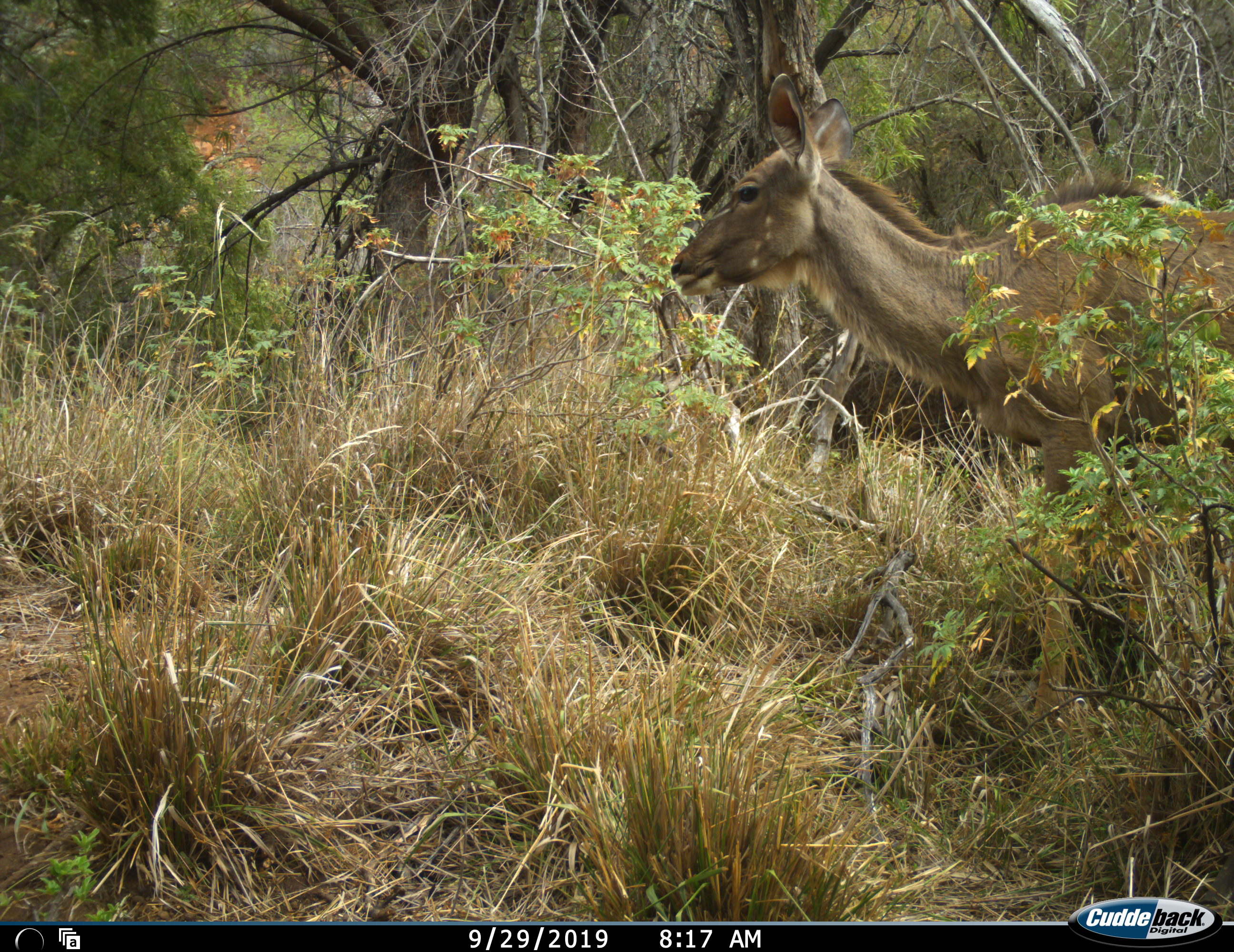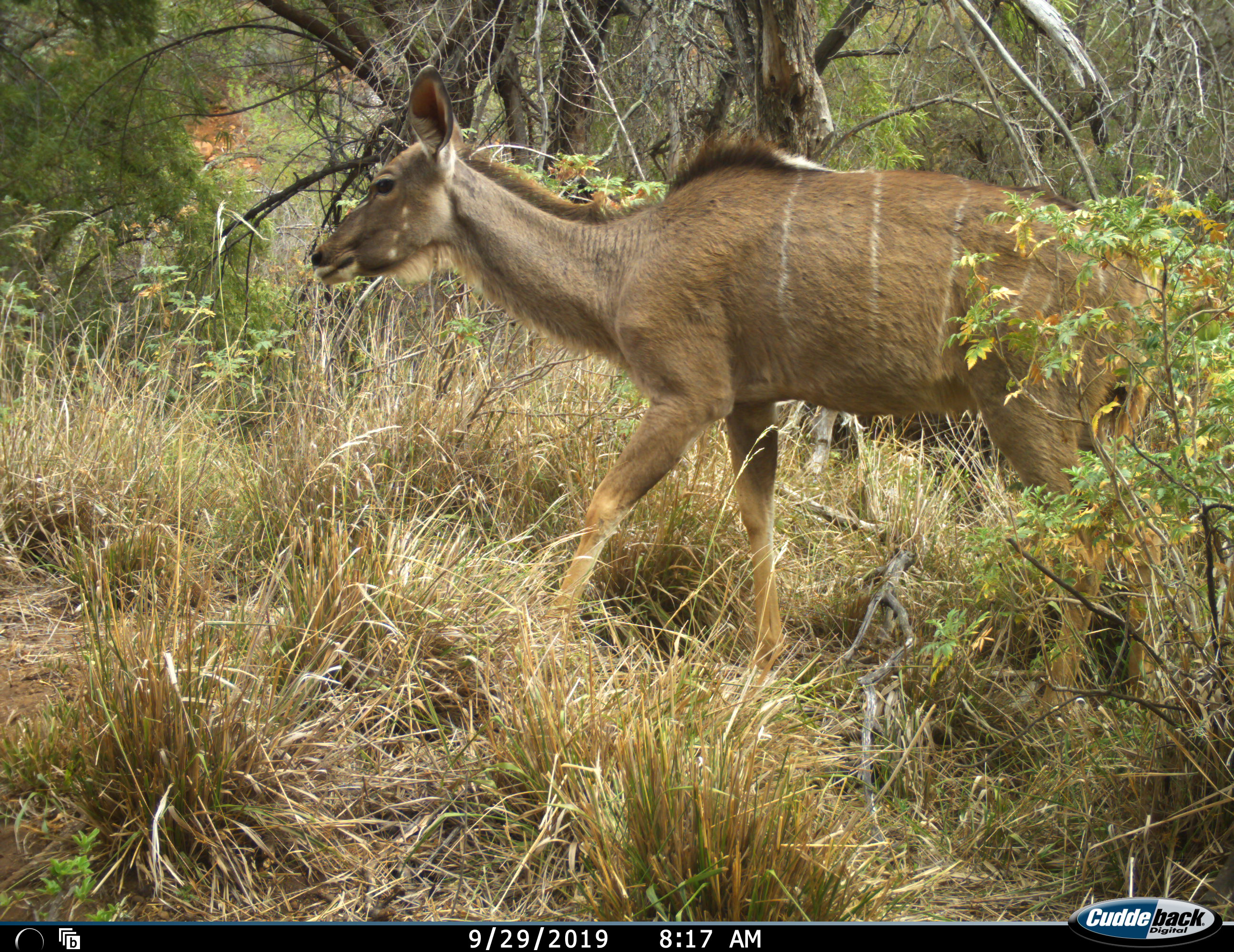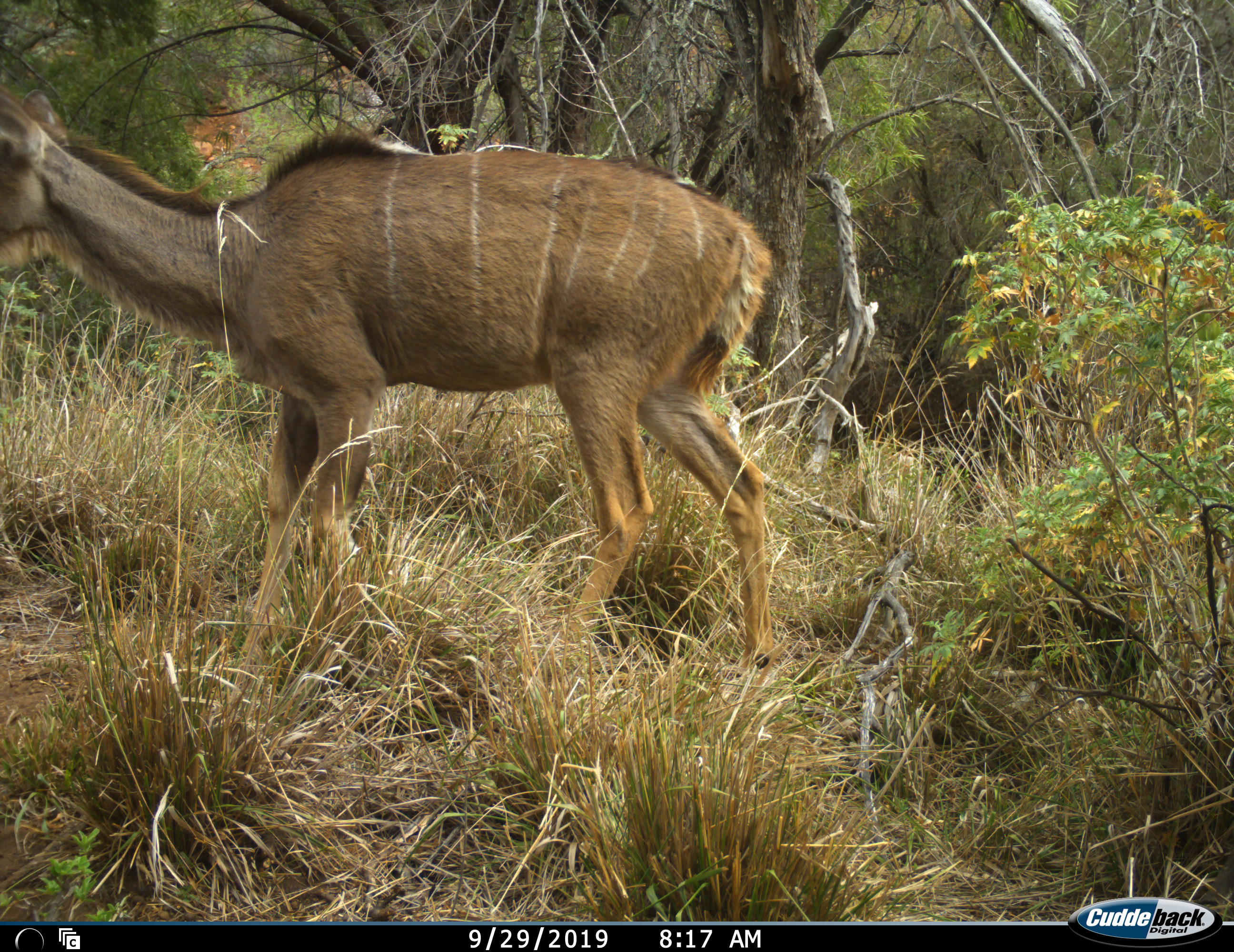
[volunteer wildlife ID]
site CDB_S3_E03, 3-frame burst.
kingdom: Animalia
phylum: Chordata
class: Mammalia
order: Artiodactyla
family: Bovidae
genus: Tragelaphus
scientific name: Tragelaphus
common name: kudu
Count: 1.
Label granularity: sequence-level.